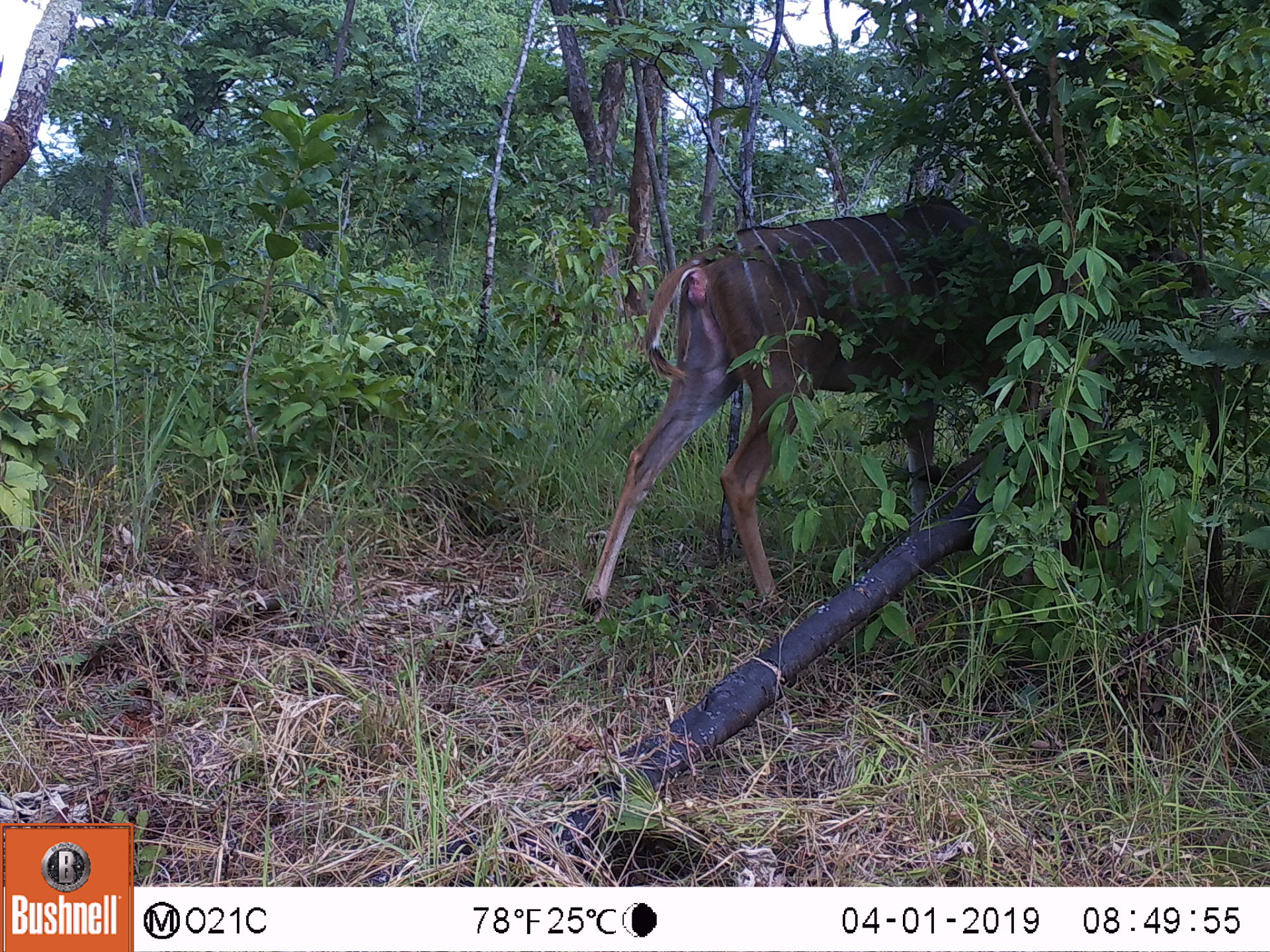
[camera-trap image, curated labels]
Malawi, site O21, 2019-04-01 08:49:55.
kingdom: Animalia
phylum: Chordata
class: Mammalia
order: Artiodactyla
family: Bovidae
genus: Tragelaphus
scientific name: Tragelaphus strepsiceros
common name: greater kudu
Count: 1.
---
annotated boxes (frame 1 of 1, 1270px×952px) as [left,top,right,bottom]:
greater kudu: [575,191,1208,623]